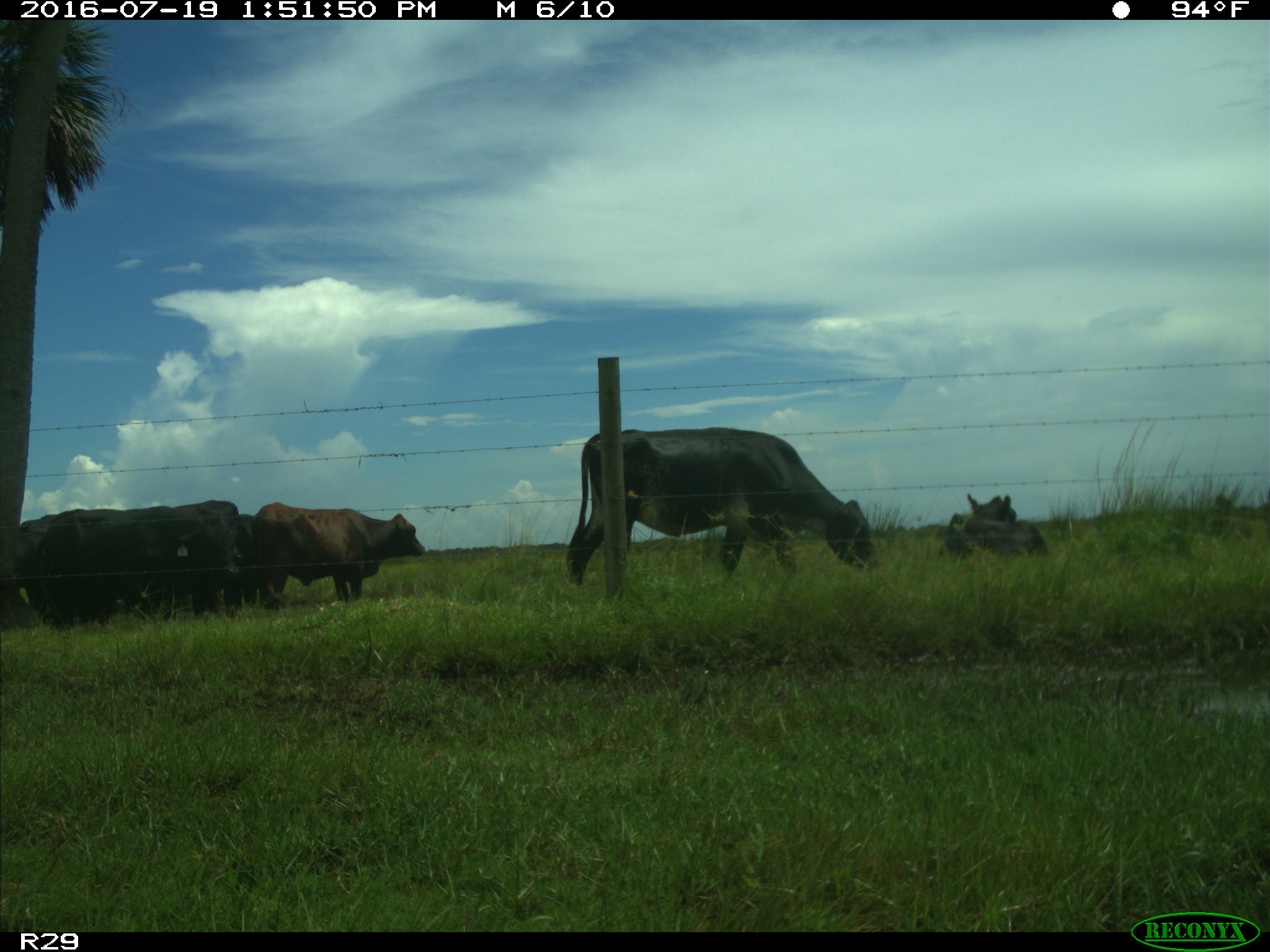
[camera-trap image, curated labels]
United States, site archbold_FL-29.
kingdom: Animalia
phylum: Chordata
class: Mammalia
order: Artiodactyla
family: Bovidae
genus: Bos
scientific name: Bos taurus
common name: domestic cow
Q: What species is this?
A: Bos taurus (domestic cow).